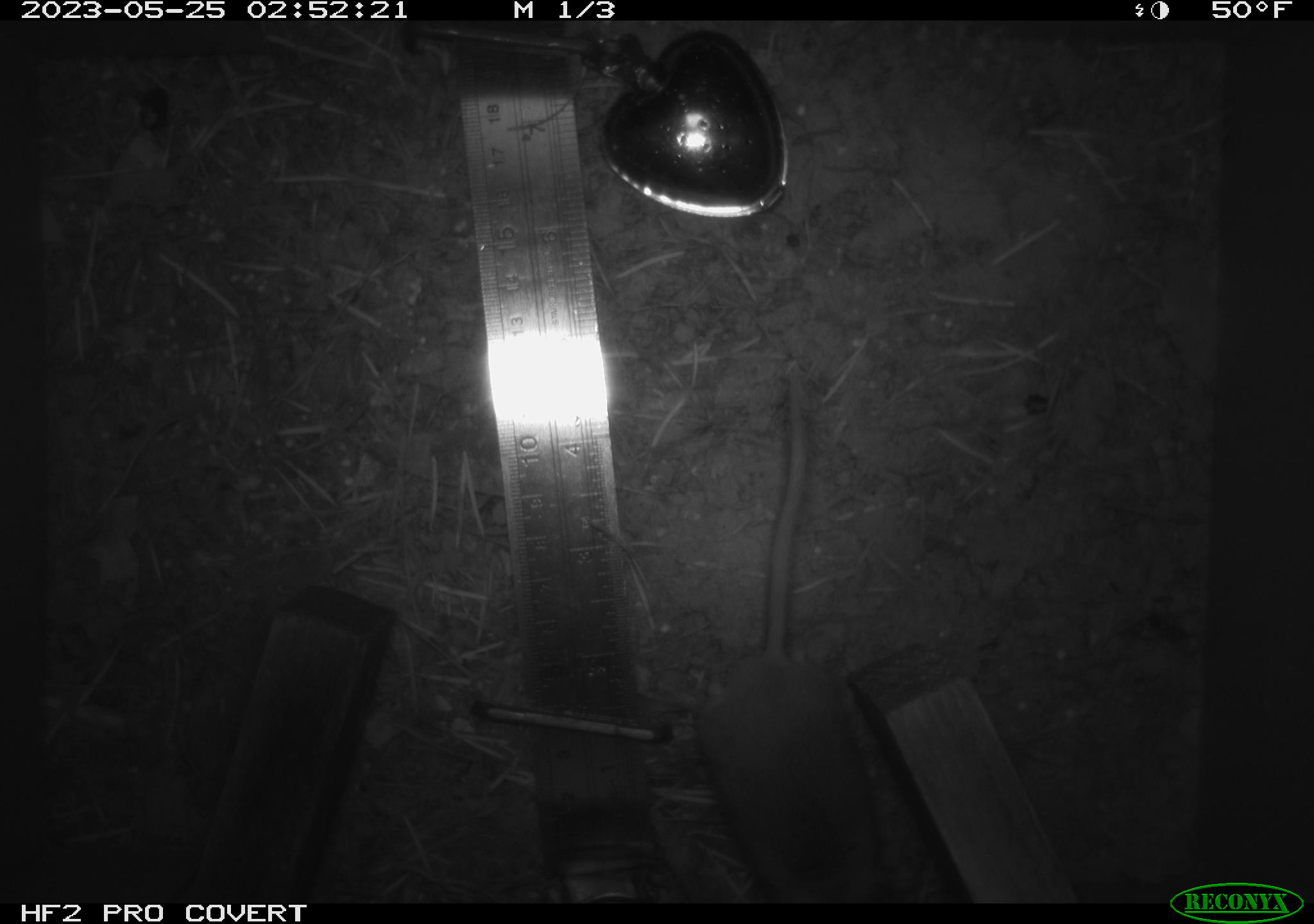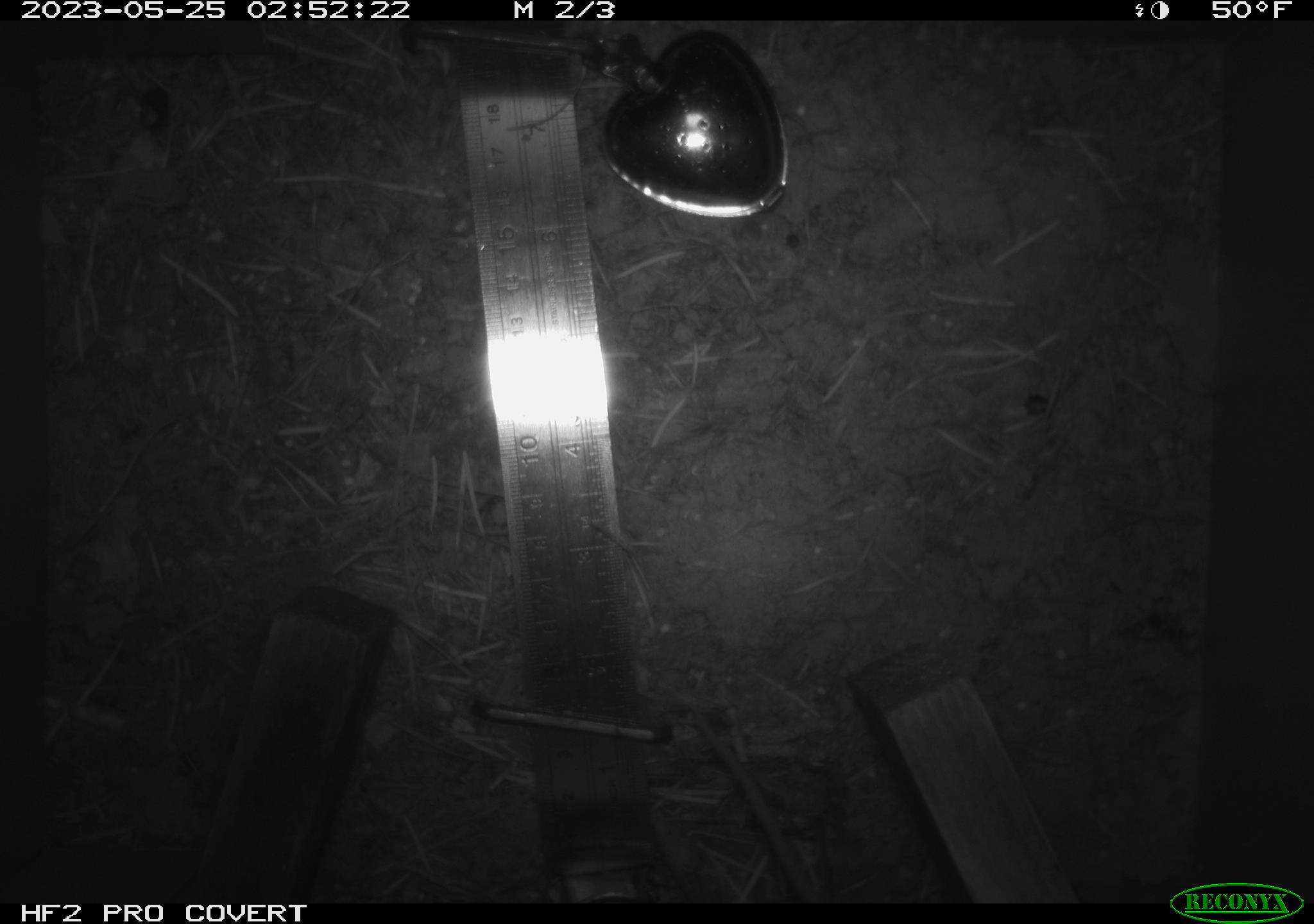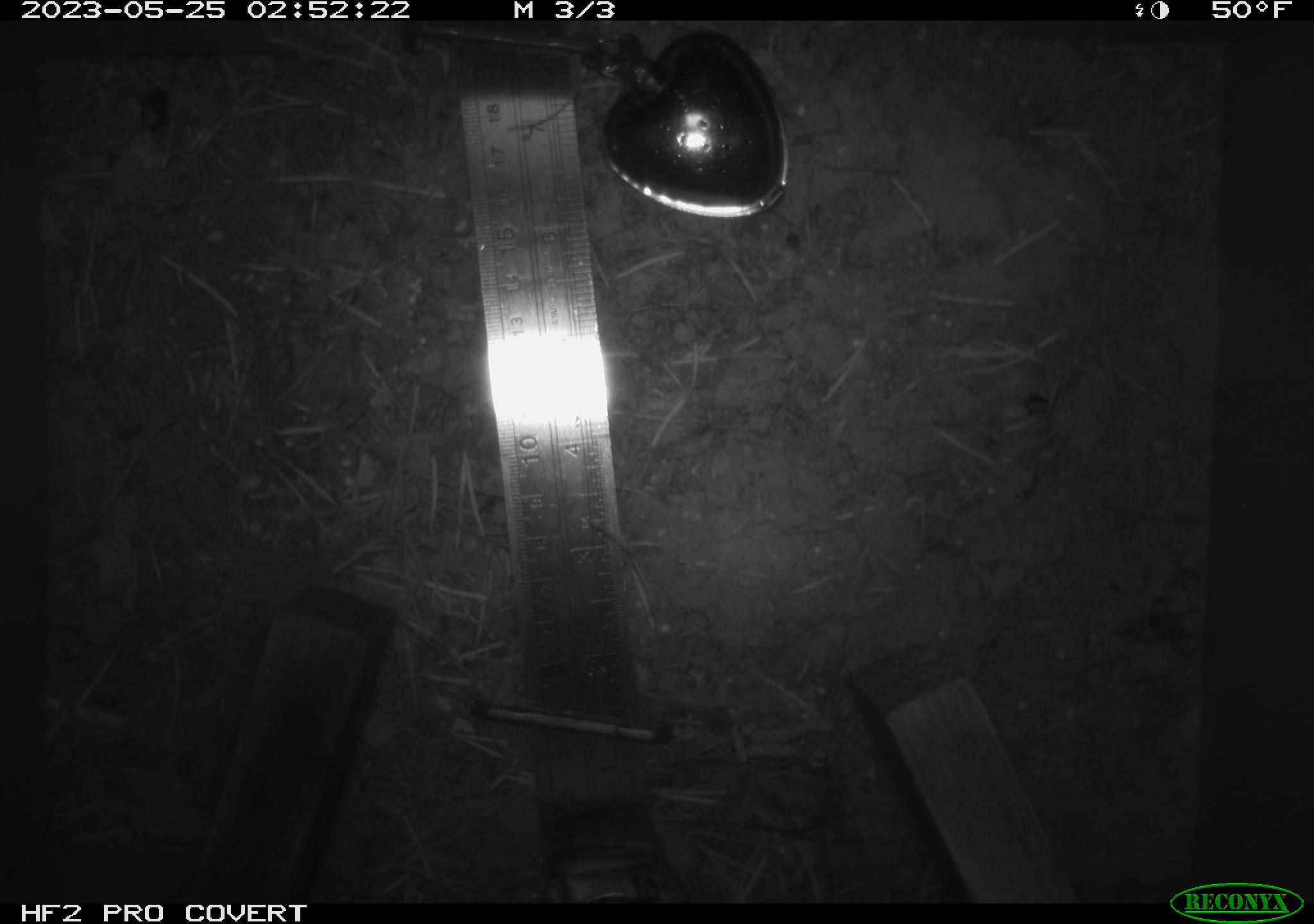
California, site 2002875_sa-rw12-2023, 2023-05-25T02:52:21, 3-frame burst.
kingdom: Animalia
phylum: Chordata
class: Mammalia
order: Rodentia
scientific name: Rodentia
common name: mouse species